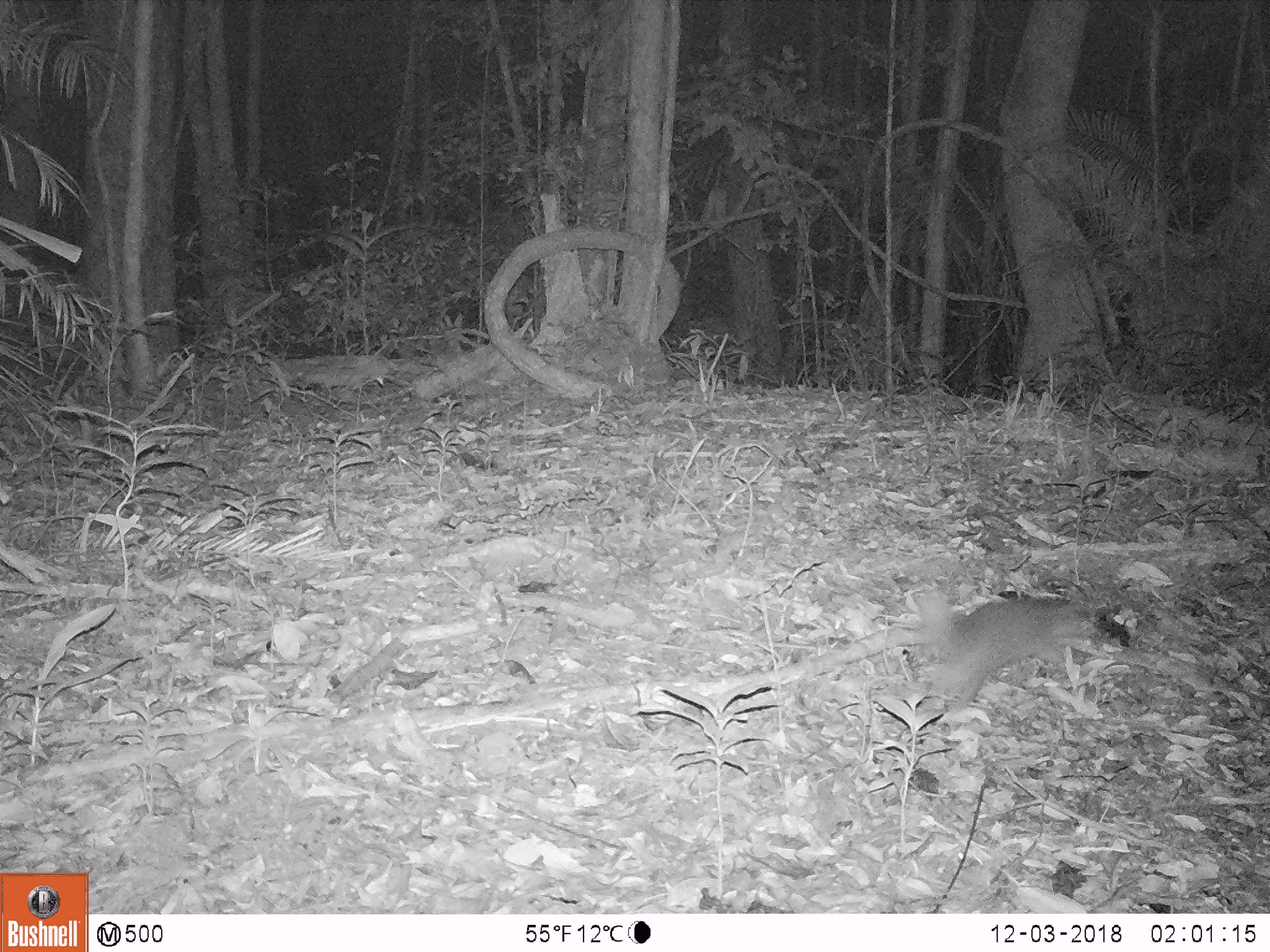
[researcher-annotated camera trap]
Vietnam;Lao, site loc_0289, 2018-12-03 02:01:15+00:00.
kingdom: Animalia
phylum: Chordata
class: Mammalia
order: Carnivora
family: Mustelidae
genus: Melogale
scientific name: Melogale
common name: ferret badger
Ferret badger (Melogale). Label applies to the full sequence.